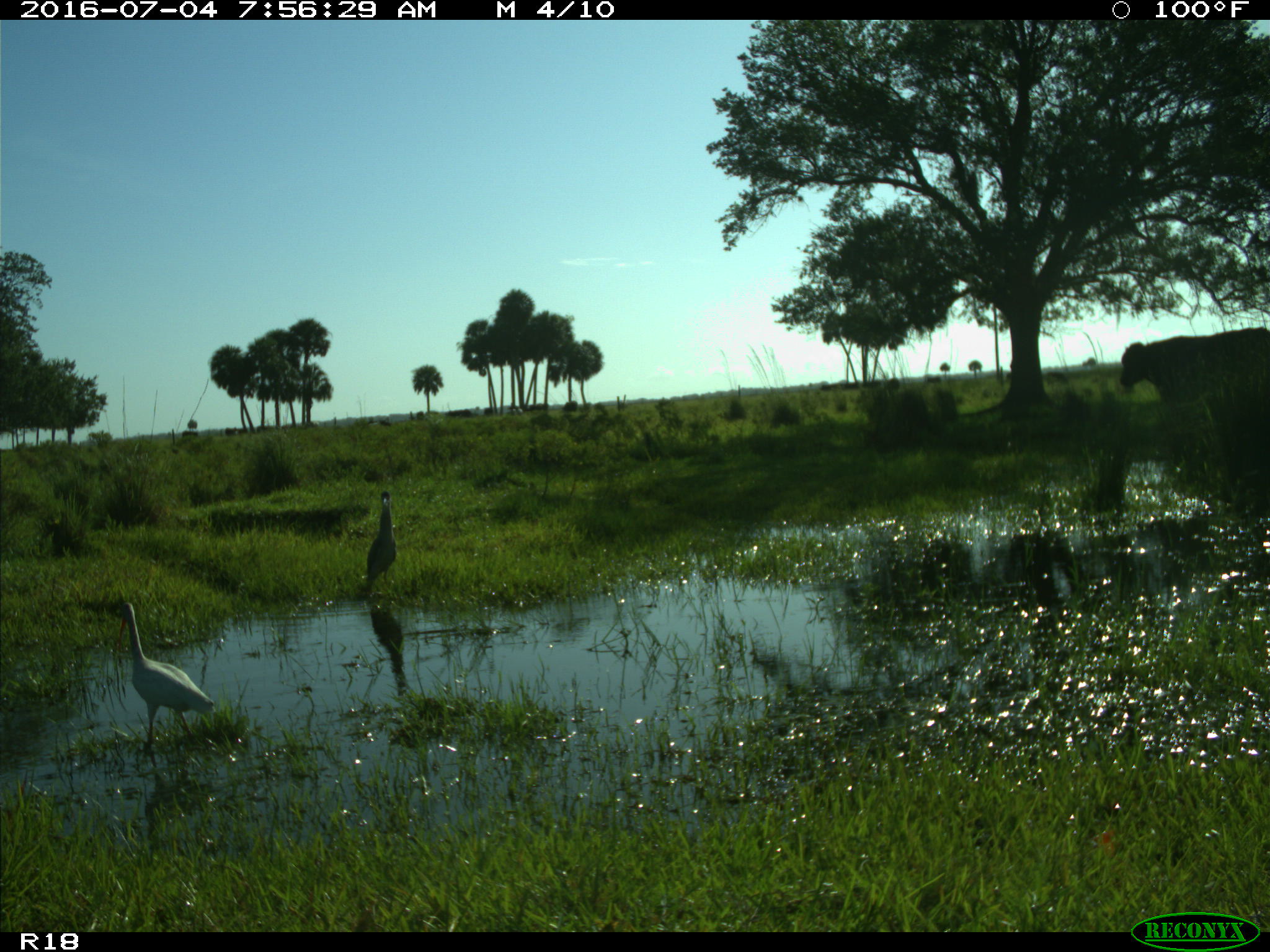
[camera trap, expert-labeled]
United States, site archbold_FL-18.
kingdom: Animalia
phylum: Chordata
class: Mammalia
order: Artiodactyla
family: Bovidae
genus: Bos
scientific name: Bos taurus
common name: domestic cow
Bos taurus (domestic cow).